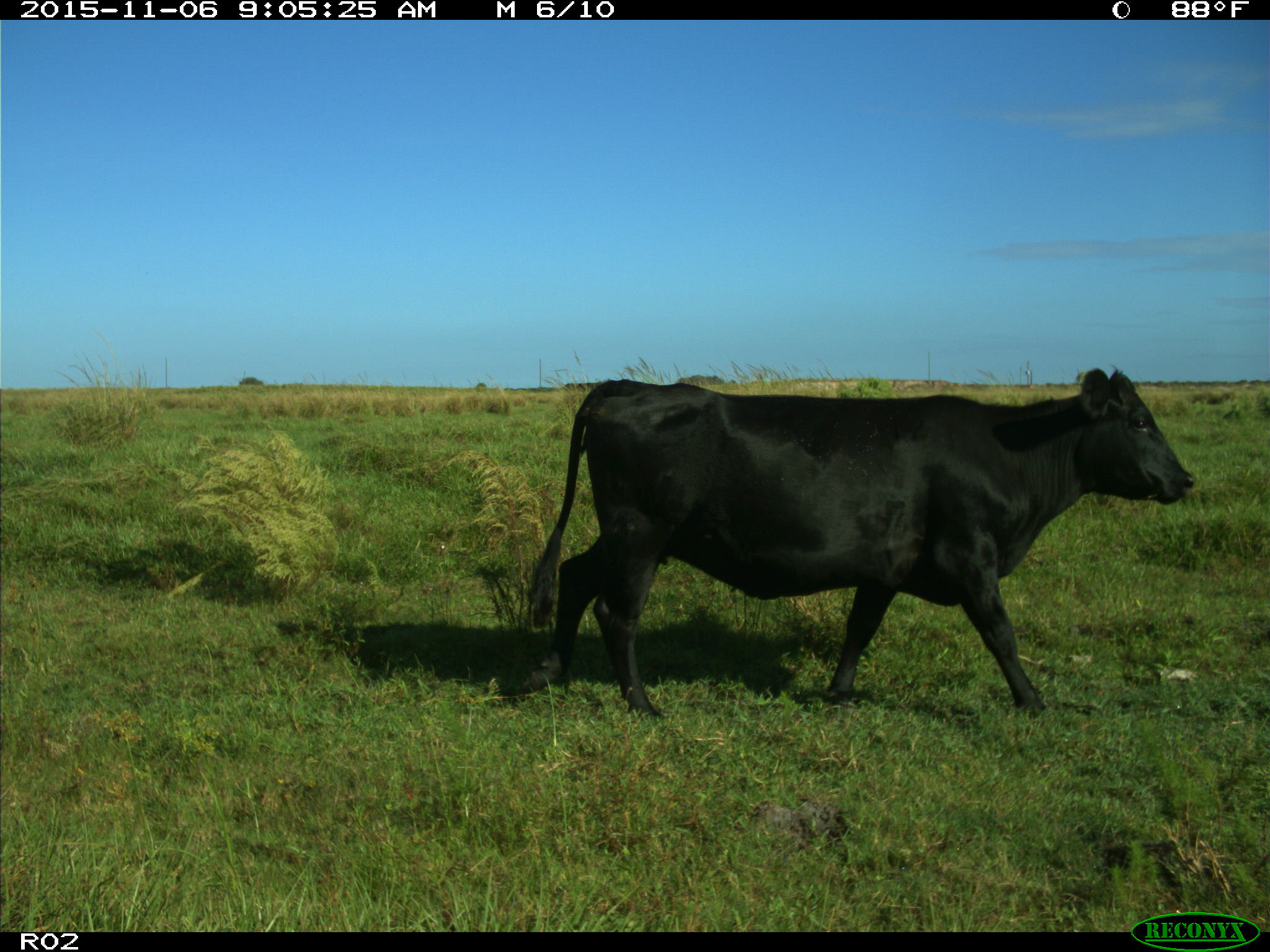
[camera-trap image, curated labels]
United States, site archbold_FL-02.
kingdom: Animalia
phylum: Chordata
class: Mammalia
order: Artiodactyla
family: Bovidae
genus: Bos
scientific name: Bos taurus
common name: domestic cow